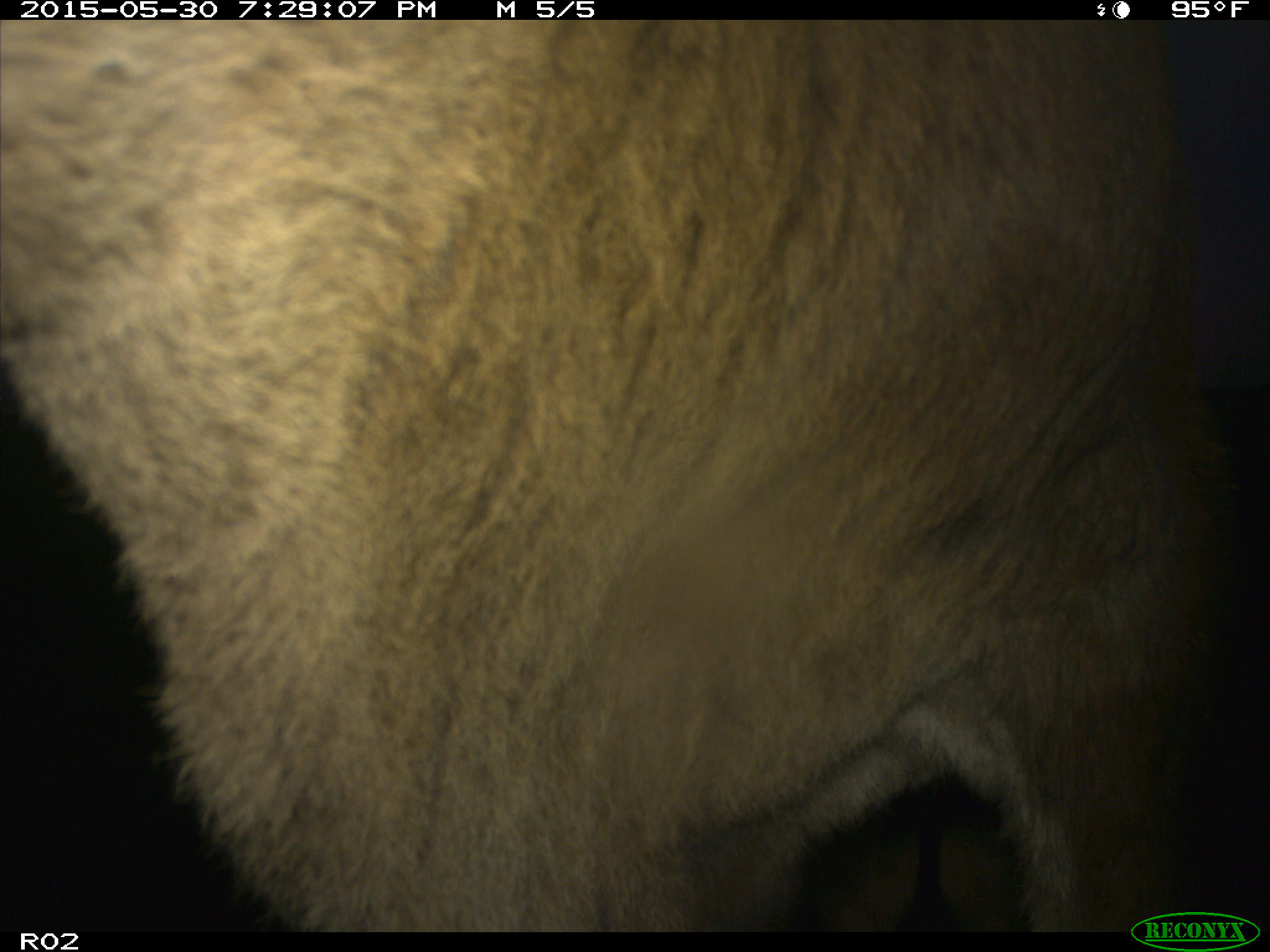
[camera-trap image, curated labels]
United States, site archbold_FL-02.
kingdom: Animalia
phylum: Chordata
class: Mammalia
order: Artiodactyla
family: Bovidae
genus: Bos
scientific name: Bos taurus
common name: domestic cow